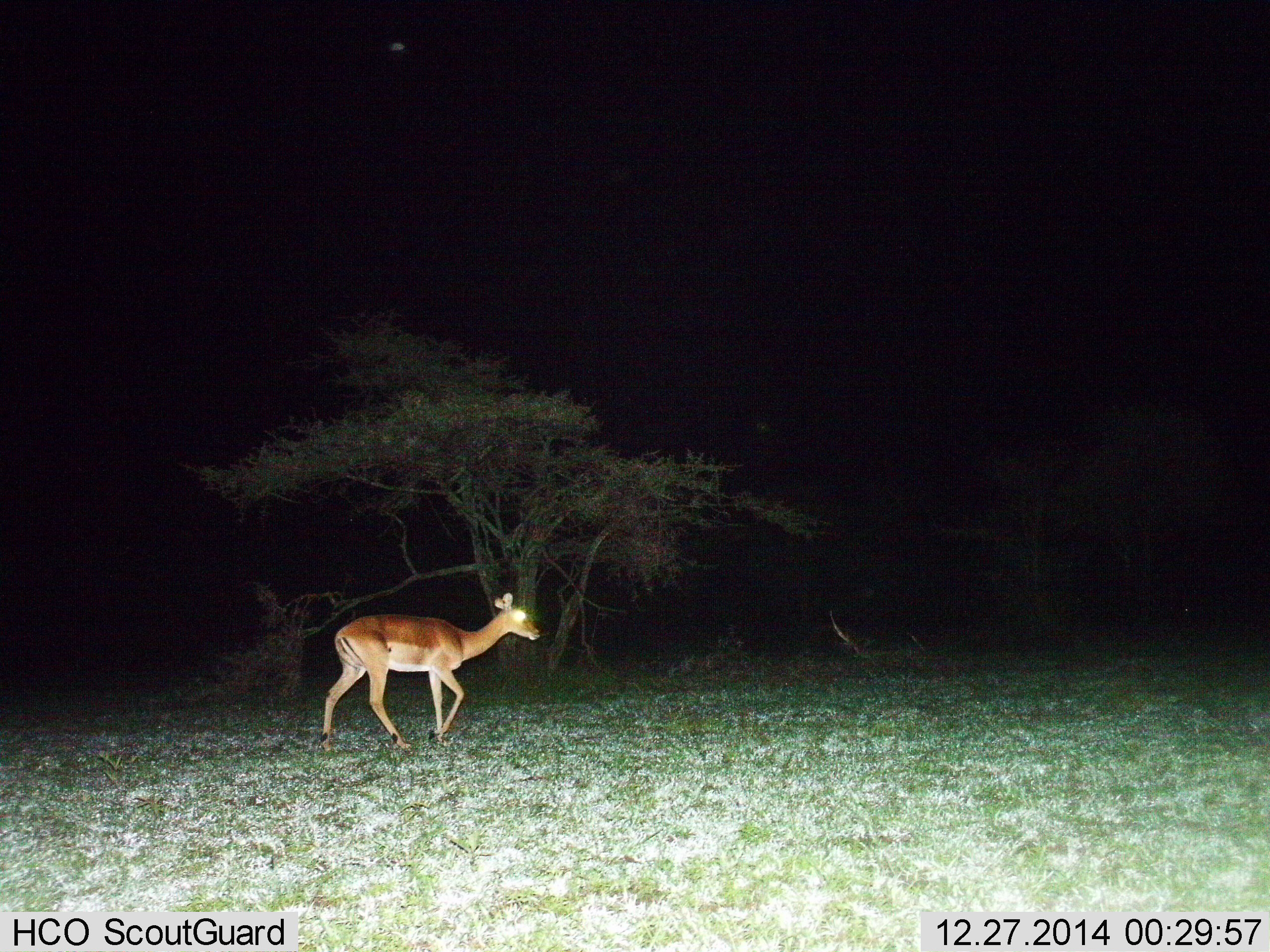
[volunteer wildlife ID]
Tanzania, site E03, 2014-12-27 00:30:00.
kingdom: Animalia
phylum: Chordata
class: Mammalia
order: Artiodactyla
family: Bovidae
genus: Aepyceros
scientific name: Aepyceros melampus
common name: impala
Impala (Aepyceros melampus), count 1. Behavior (volunteer vote fractions): standing 10%, resting 0%, moving 90%, interacting 0%. Young present (vote fraction): 0%. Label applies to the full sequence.